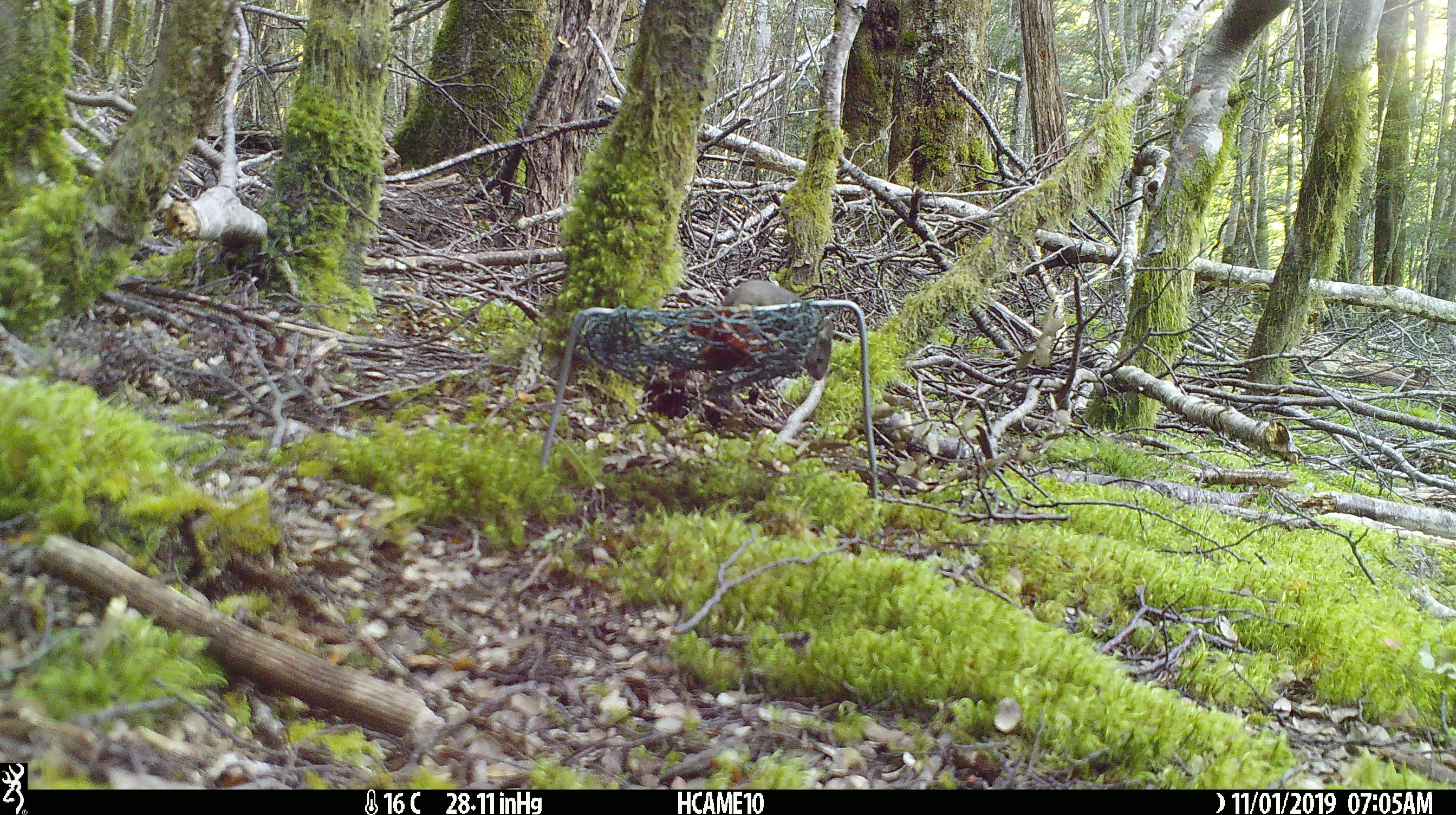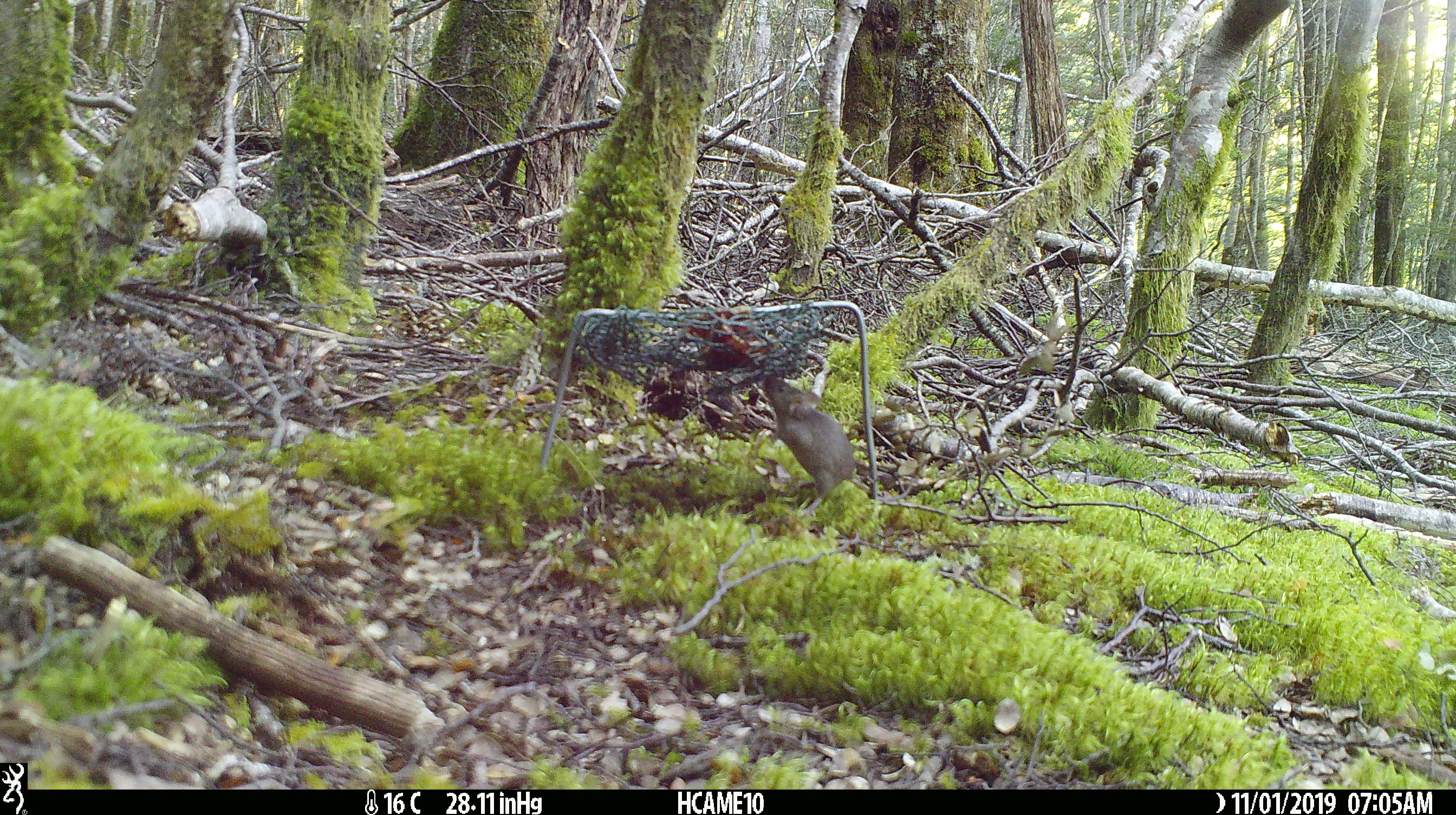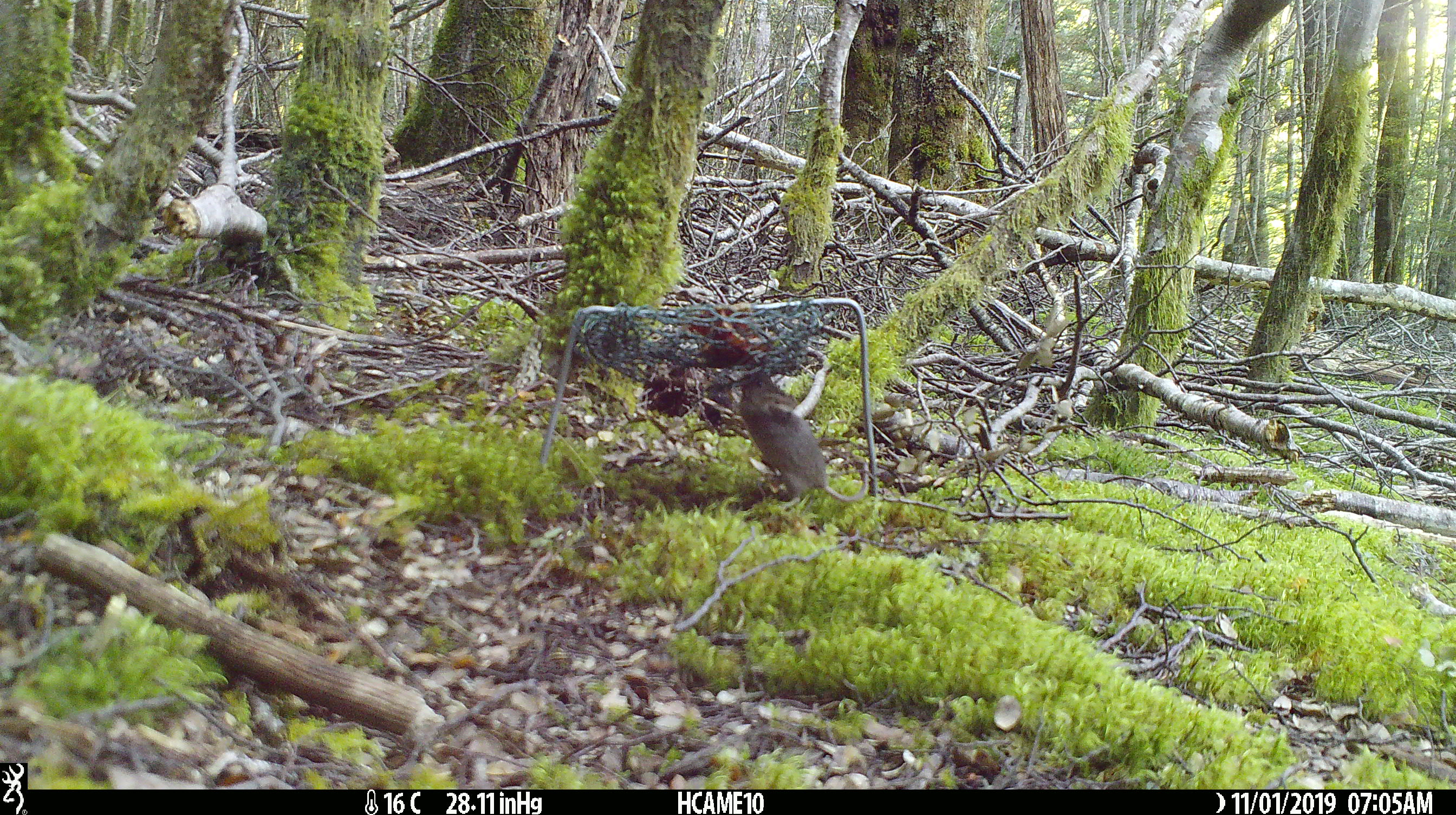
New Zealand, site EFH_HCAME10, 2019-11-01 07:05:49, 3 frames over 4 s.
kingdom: Animalia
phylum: Chordata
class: Mammalia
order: Rodentia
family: Muridae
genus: Mus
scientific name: Mus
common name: mouse